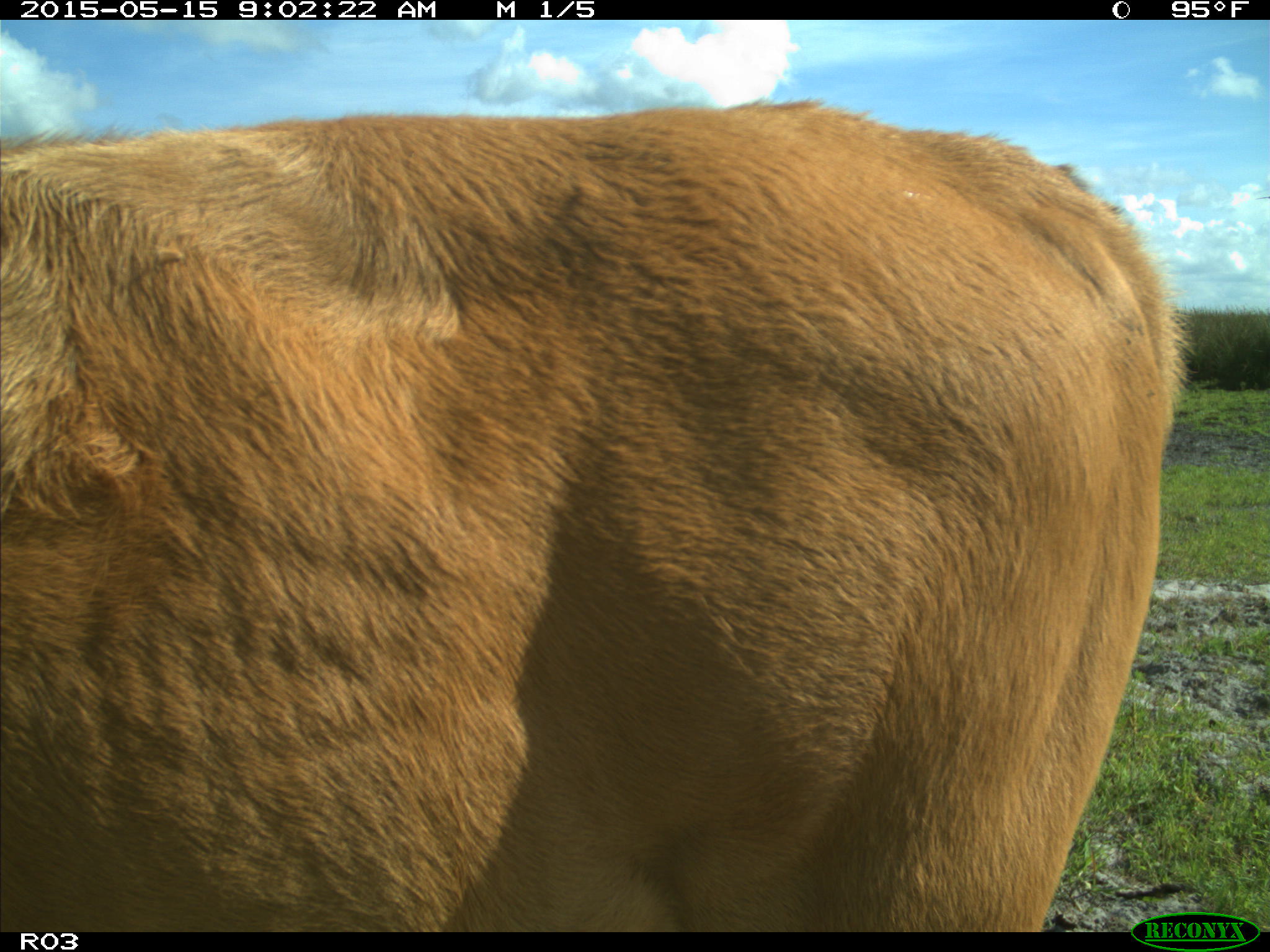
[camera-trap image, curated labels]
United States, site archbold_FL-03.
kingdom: Animalia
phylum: Chordata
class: Mammalia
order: Artiodactyla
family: Bovidae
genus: Bos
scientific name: Bos taurus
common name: domestic cow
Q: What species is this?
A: Bos taurus (domestic cow).